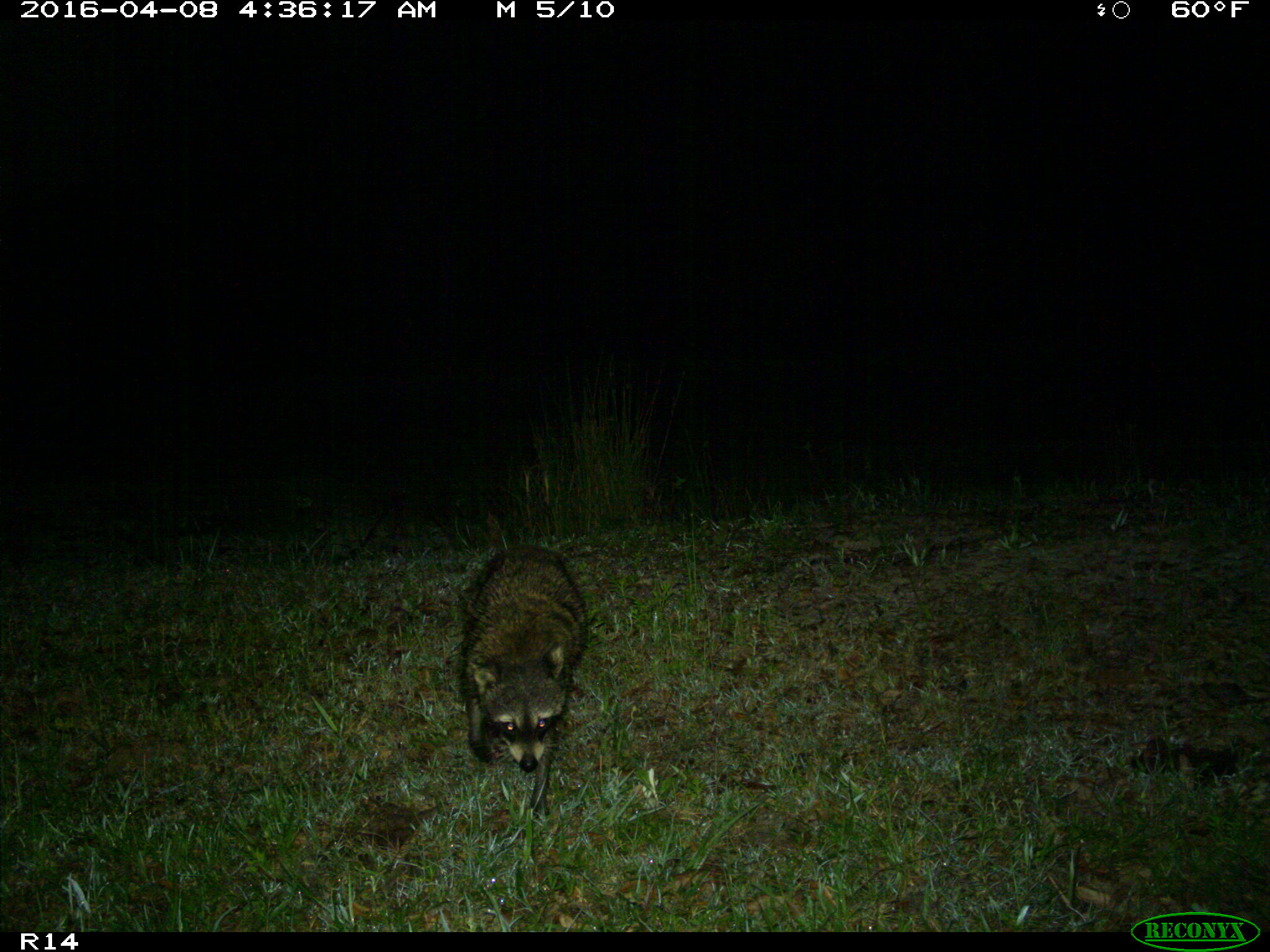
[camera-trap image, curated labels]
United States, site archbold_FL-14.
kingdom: Animalia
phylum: Chordata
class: Mammalia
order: Carnivora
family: Procyonidae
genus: Procyon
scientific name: Procyon lotor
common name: common raccoon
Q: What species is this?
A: Procyon lotor (common raccoon).